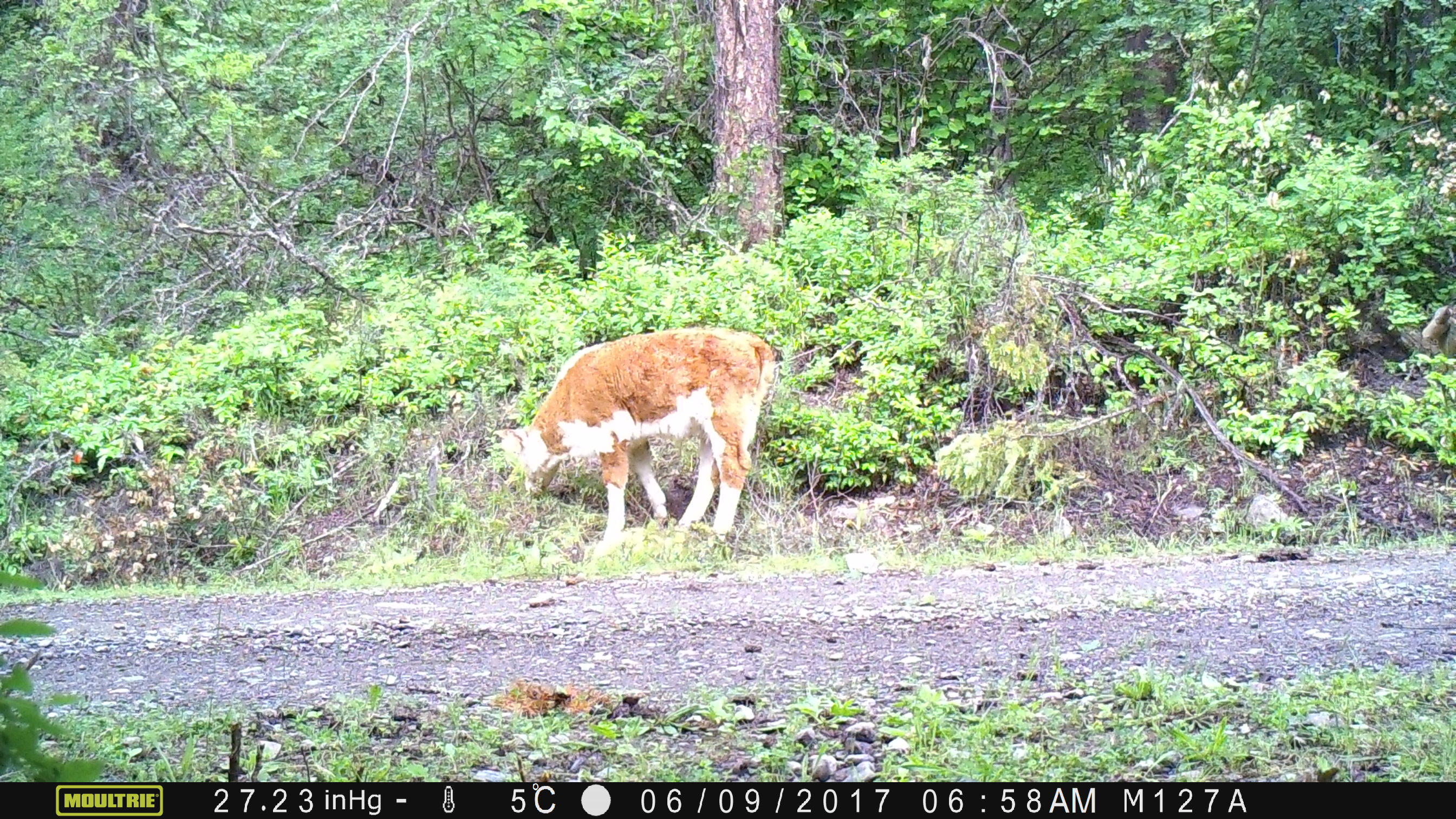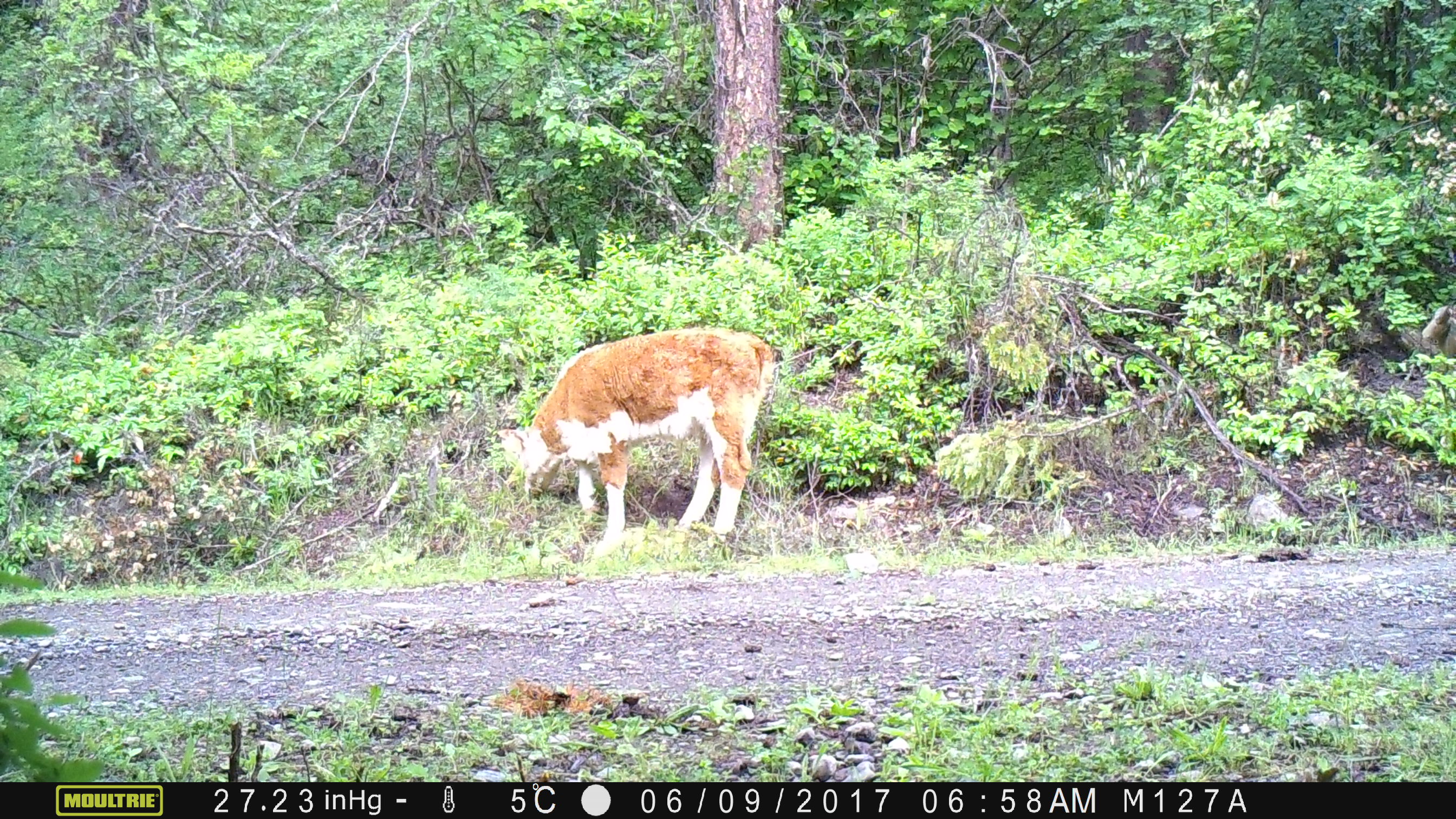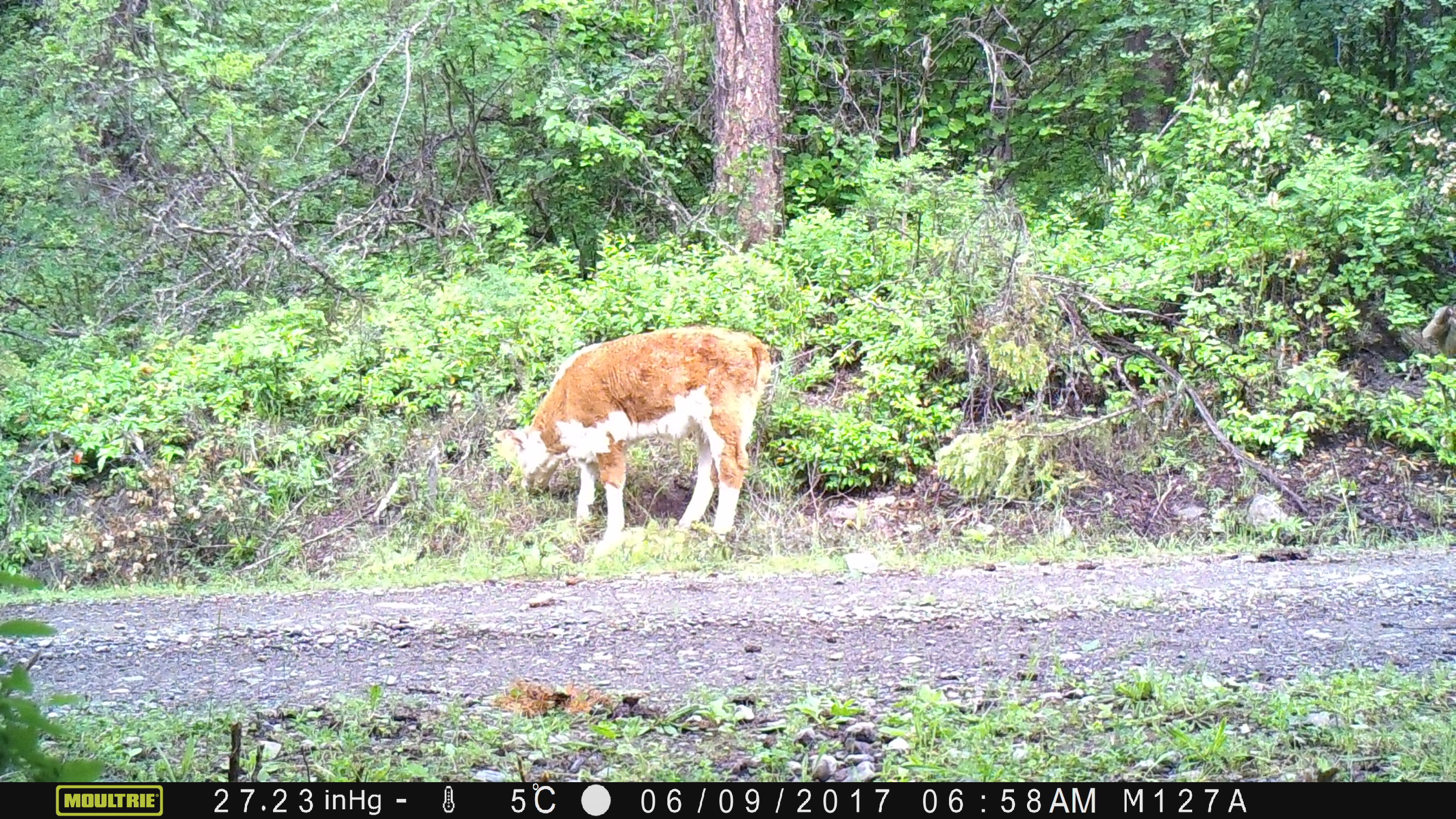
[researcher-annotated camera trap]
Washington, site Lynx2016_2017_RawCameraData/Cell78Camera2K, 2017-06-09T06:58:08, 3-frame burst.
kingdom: Animalia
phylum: Chordata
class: Mammalia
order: Artiodactyla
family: Bovidae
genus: Bos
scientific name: Bos taurus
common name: domestic cattle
Domestic cattle (Bos taurus). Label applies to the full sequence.